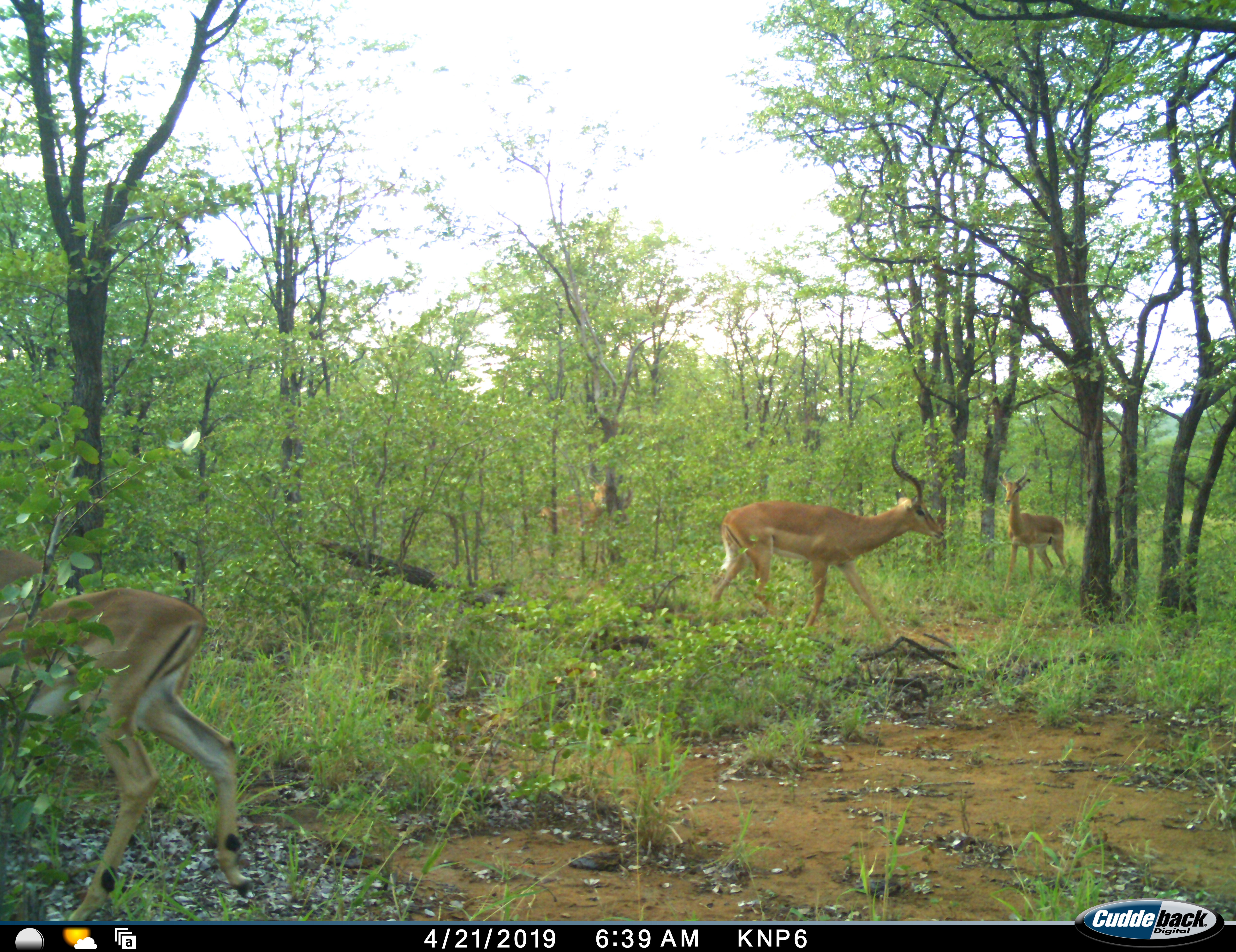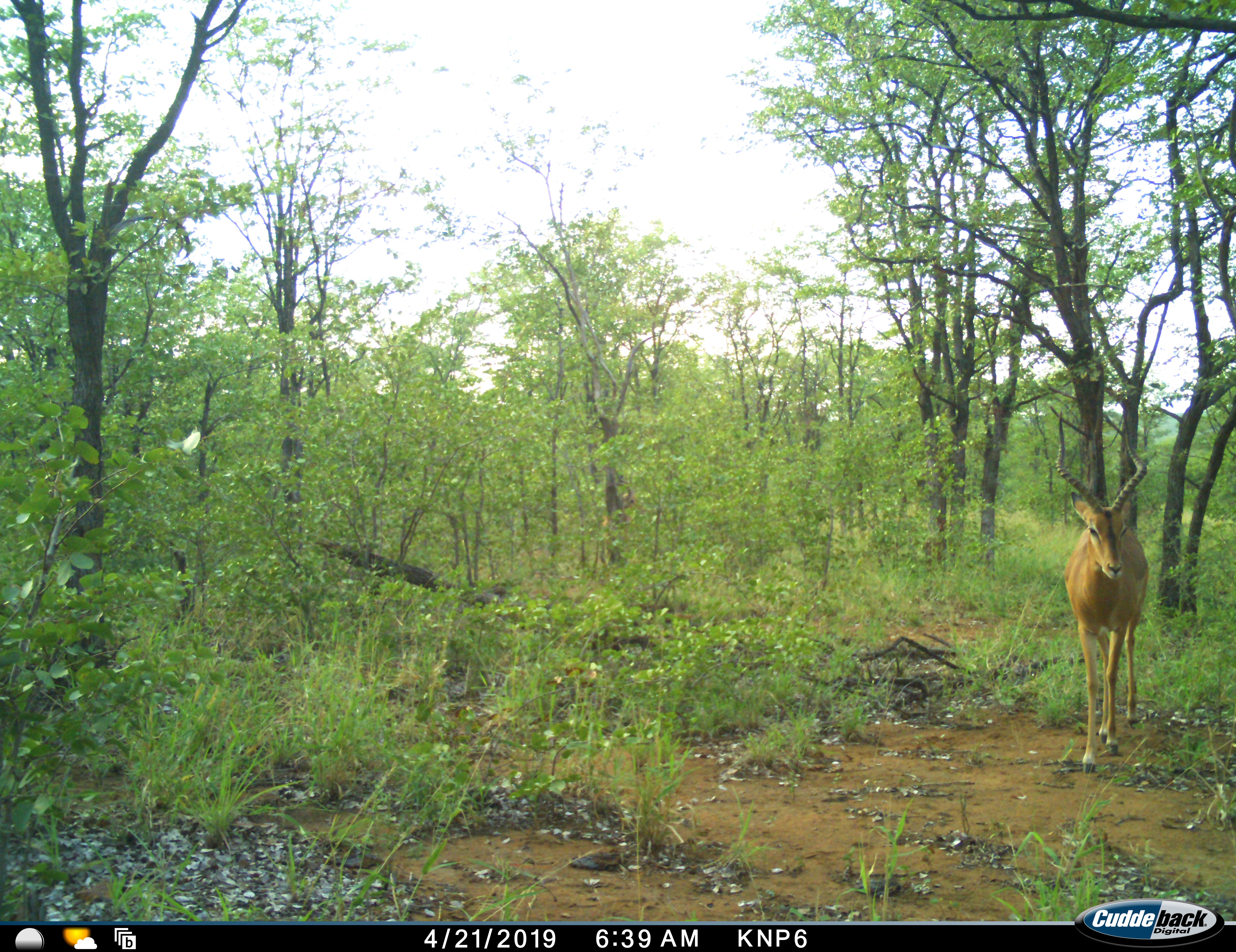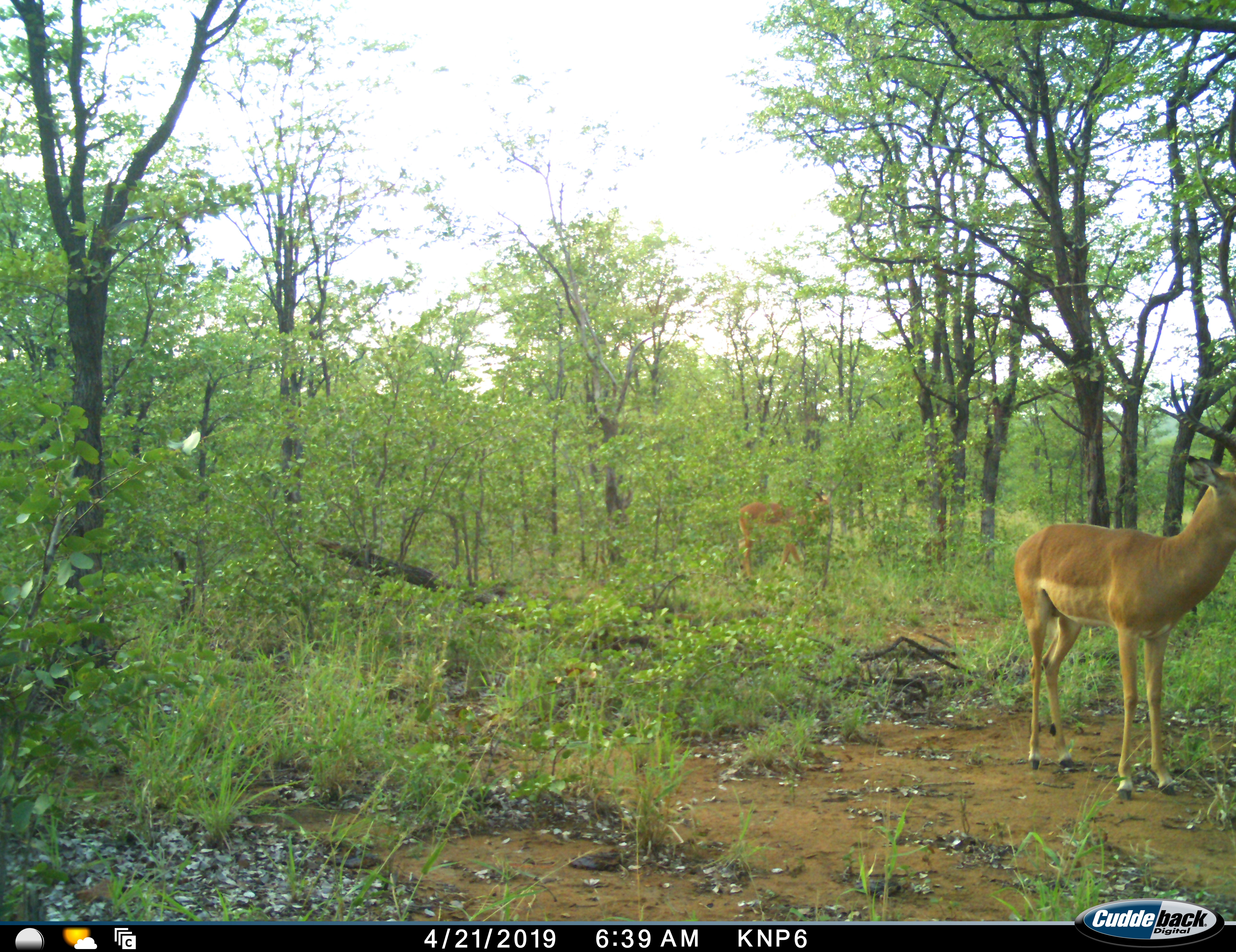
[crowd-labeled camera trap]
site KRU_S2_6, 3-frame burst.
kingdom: Animalia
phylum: Chordata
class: Mammalia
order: Artiodactyla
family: Bovidae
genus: Aepyceros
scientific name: Aepyceros melampus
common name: impala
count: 4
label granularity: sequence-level